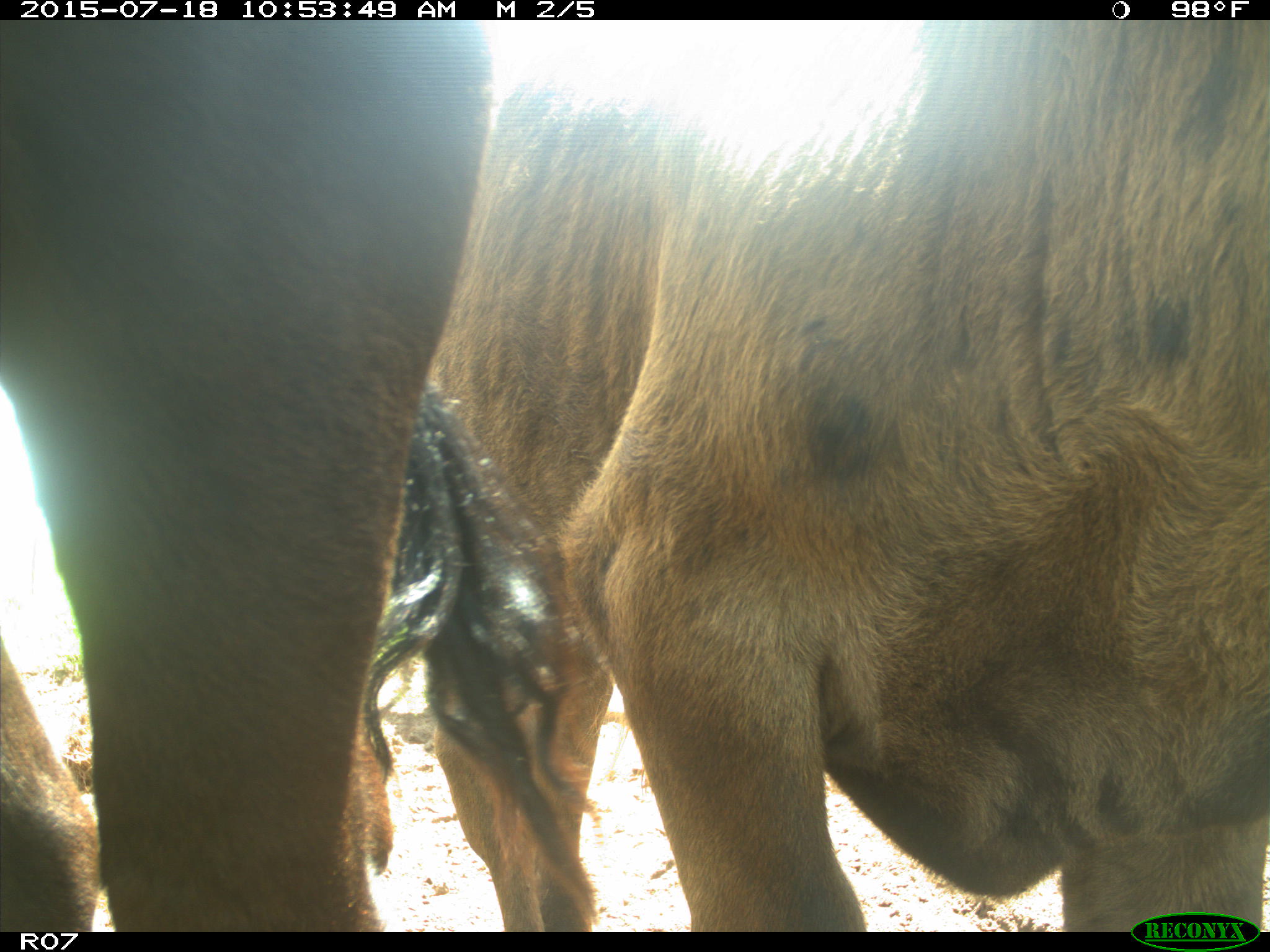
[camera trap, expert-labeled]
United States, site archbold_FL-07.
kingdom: Animalia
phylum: Chordata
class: Mammalia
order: Artiodactyla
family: Bovidae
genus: Bos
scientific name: Bos taurus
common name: domestic cow